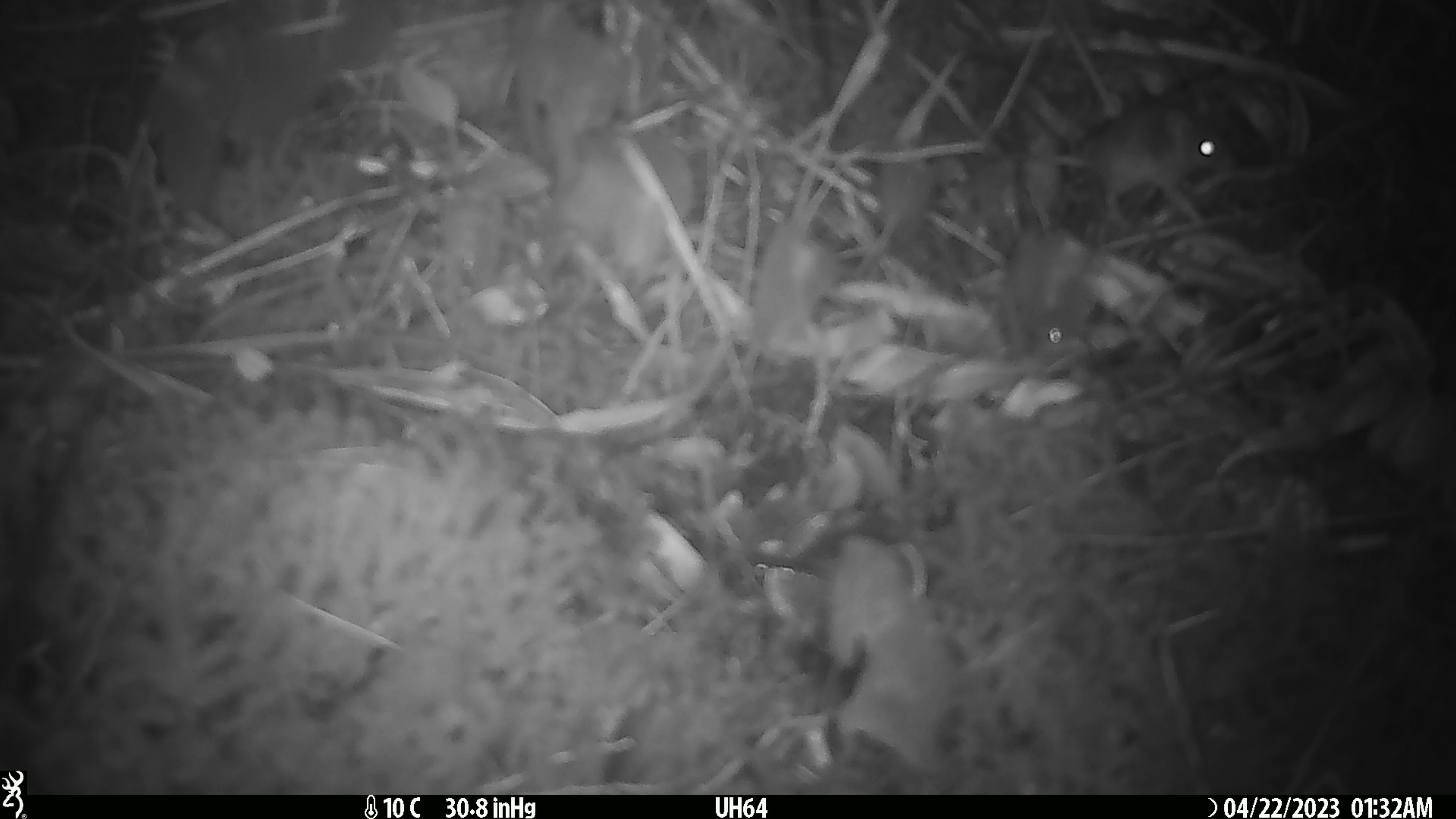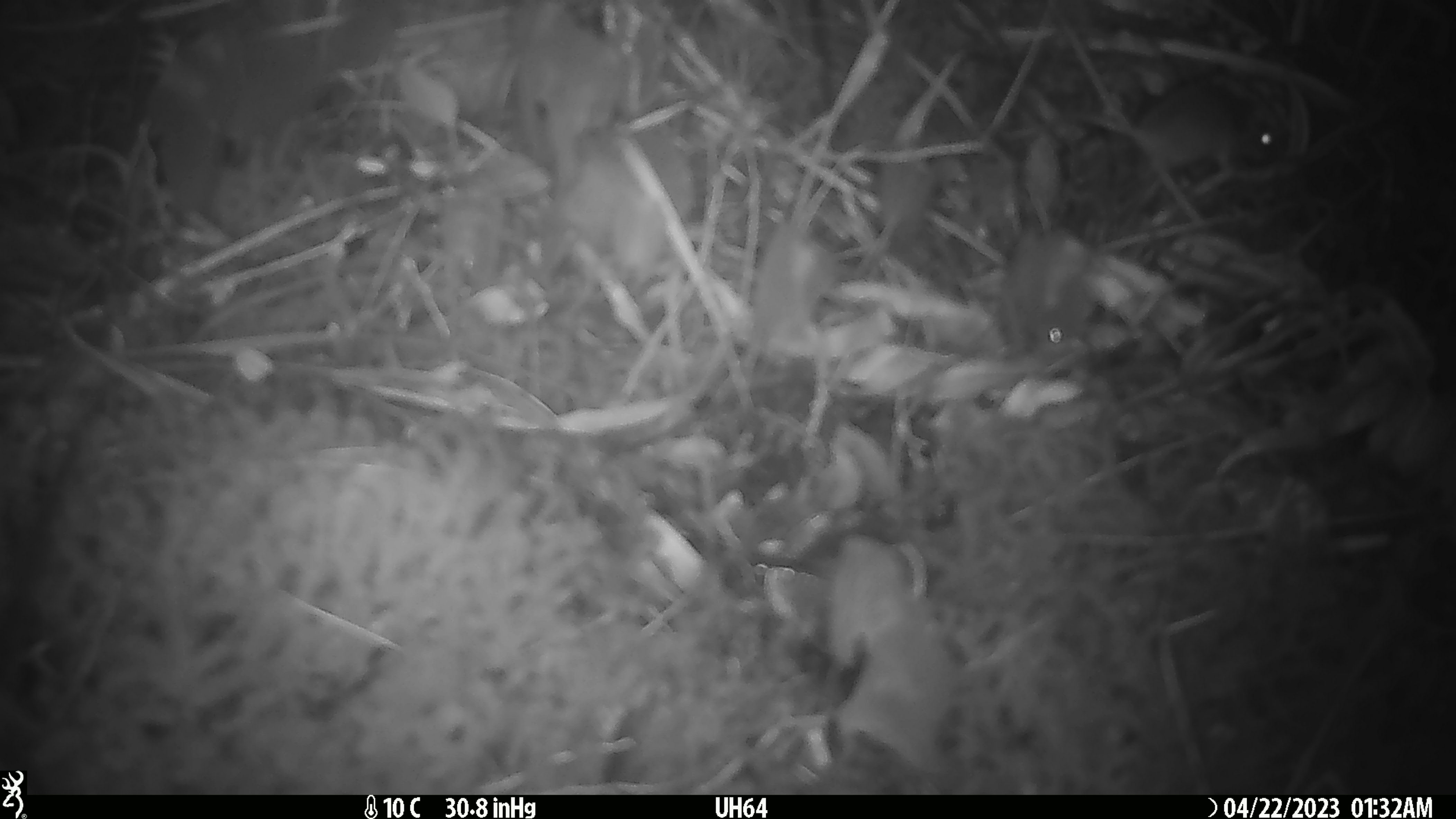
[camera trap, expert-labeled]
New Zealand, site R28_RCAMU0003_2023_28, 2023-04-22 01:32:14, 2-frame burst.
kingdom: Animalia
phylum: Chordata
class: Mammalia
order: Rodentia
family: Muridae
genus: Mus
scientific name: Mus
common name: mouse